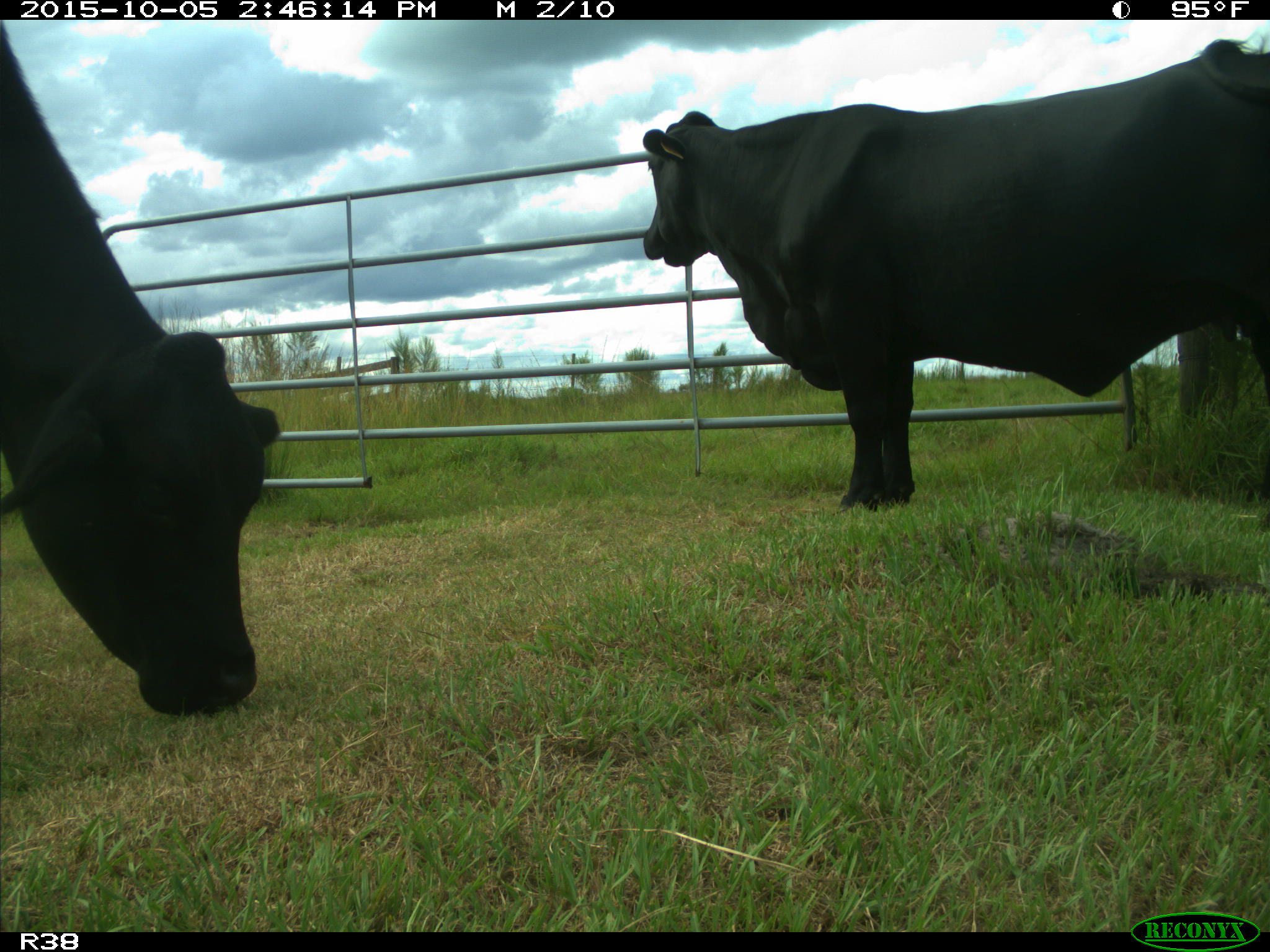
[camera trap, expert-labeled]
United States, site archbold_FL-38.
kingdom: Animalia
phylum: Chordata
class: Mammalia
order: Artiodactyla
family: Bovidae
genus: Bos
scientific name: Bos taurus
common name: domestic cow